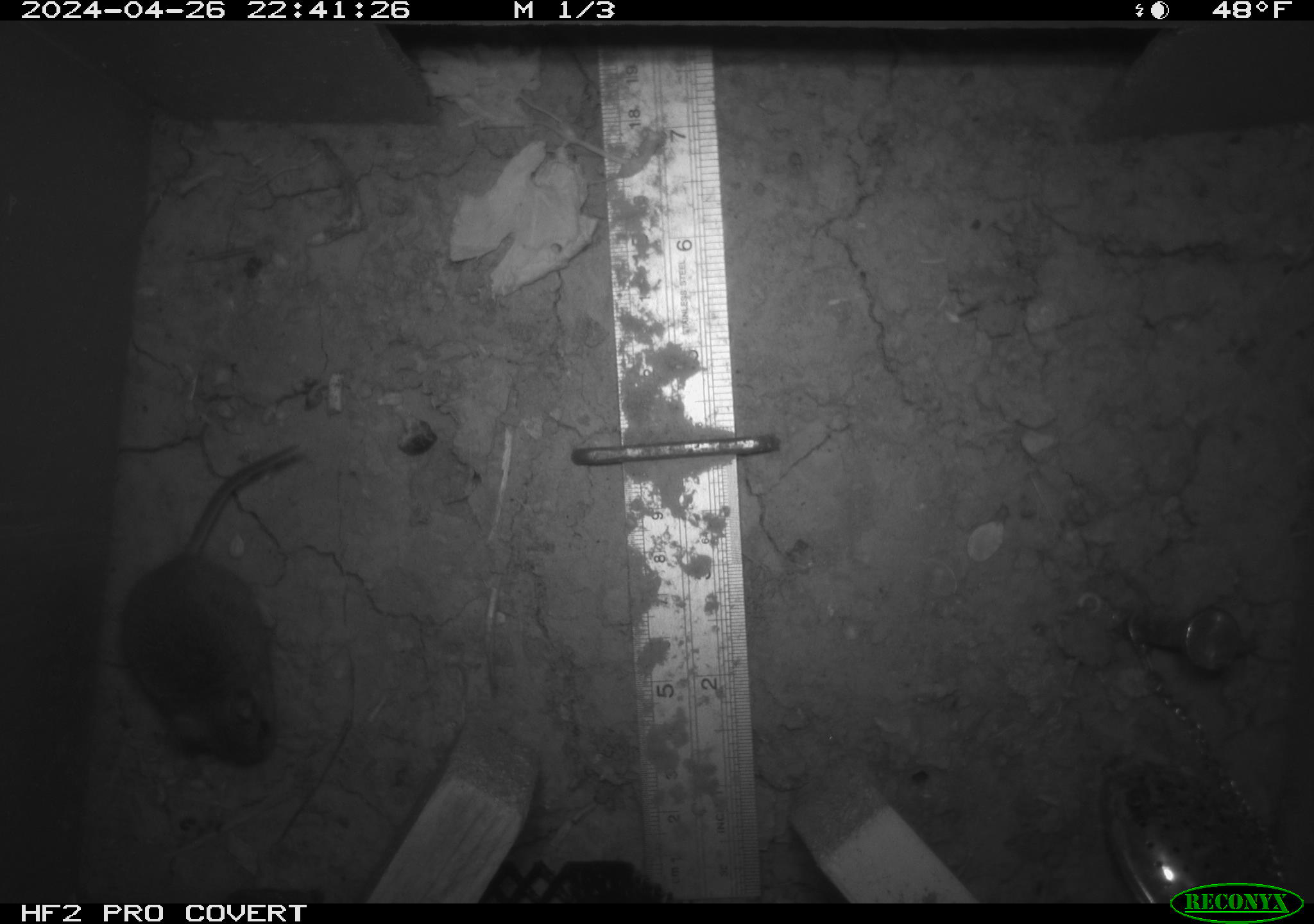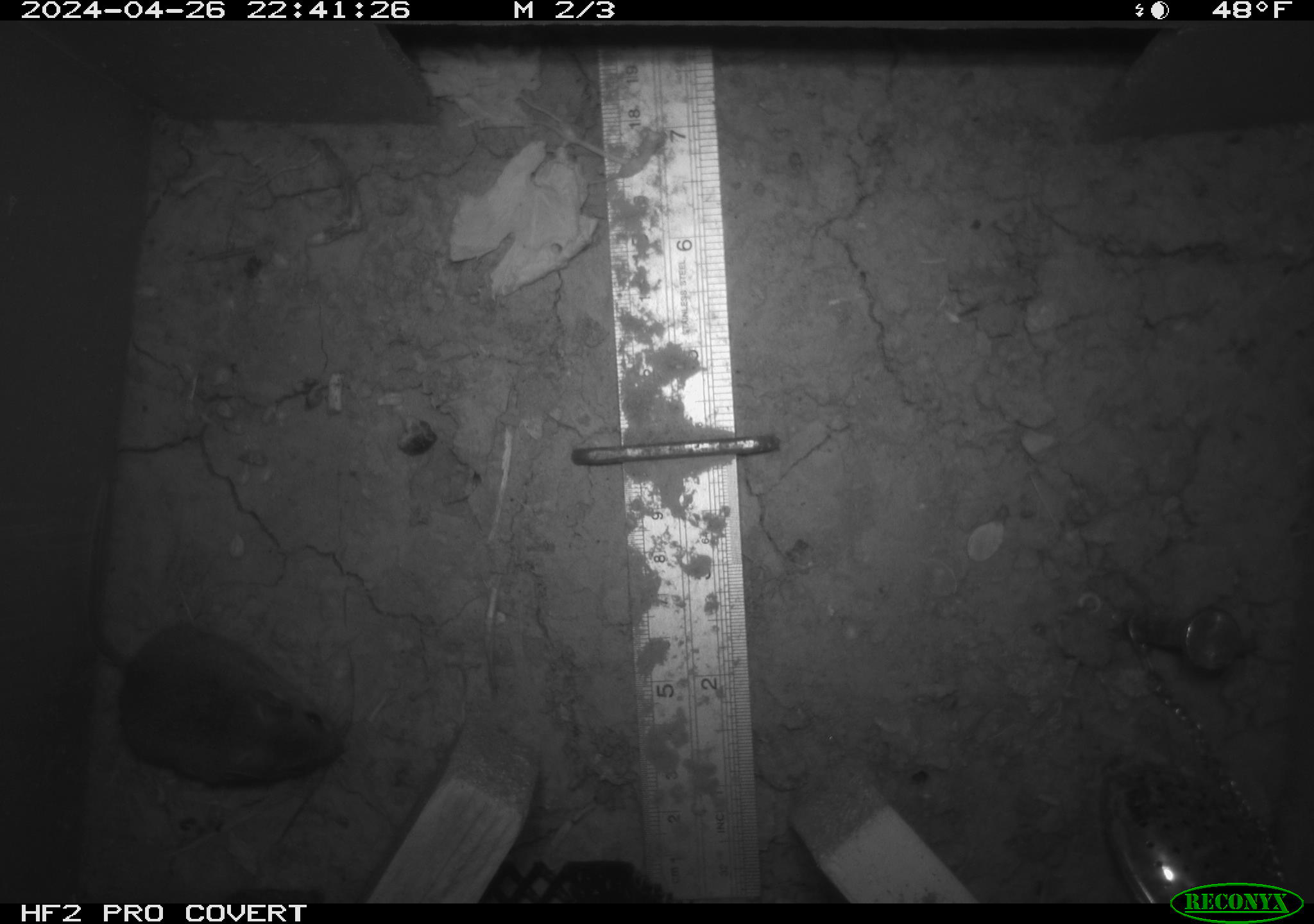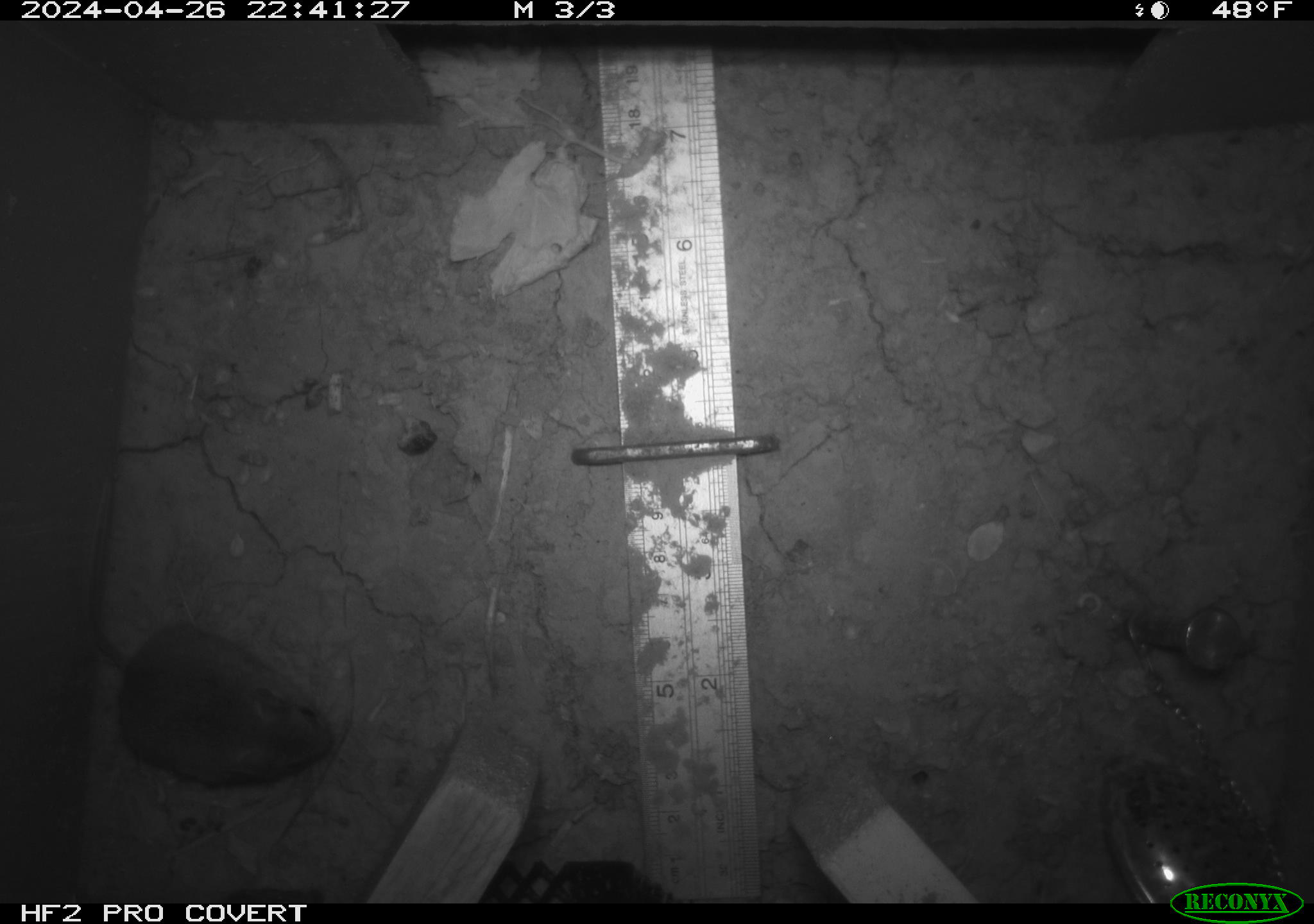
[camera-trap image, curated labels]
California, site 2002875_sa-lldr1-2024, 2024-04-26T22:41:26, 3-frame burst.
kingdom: Animalia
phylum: Chordata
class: Mammalia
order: Rodentia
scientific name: Rodentia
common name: mouse species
Mouse species (Rodentia).